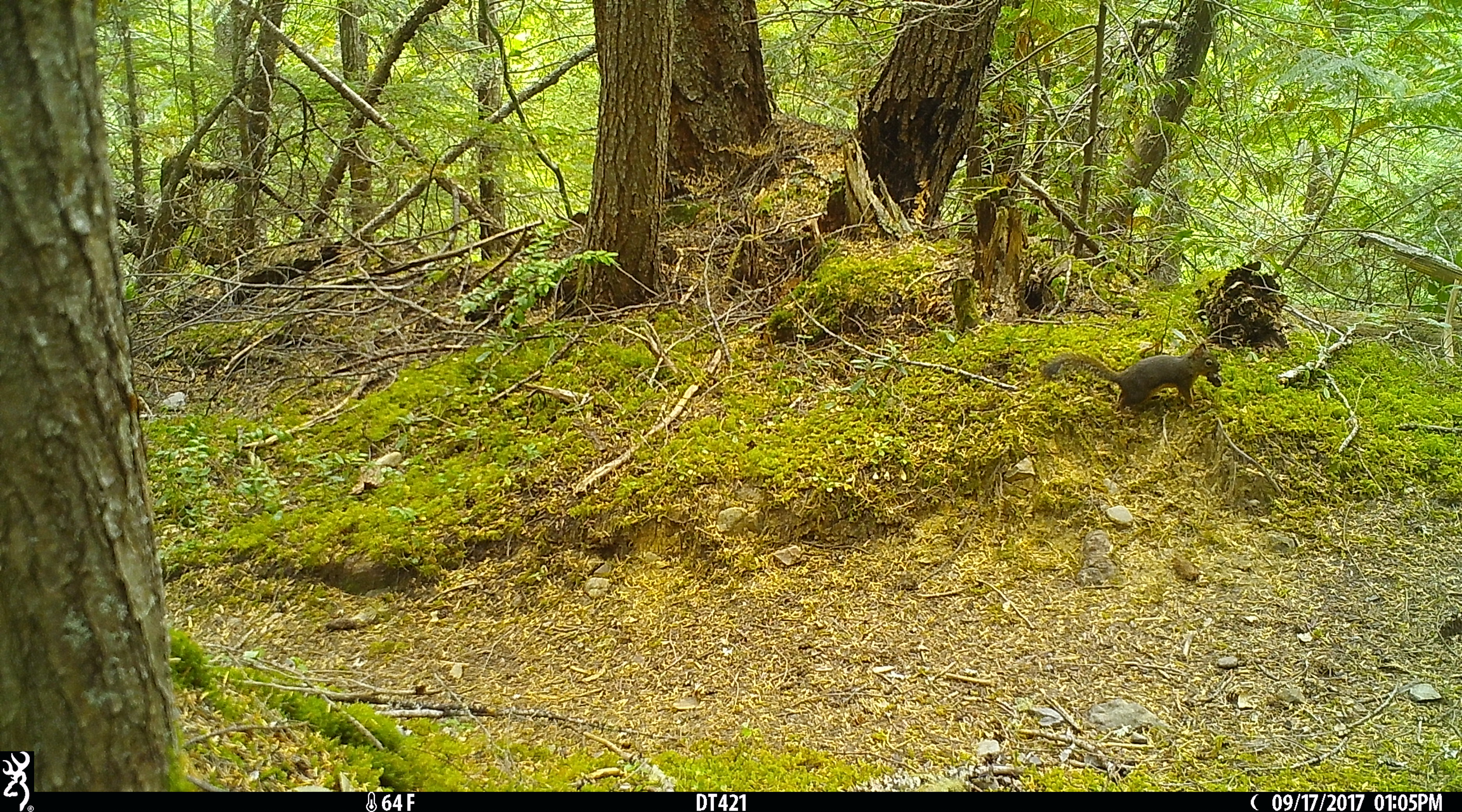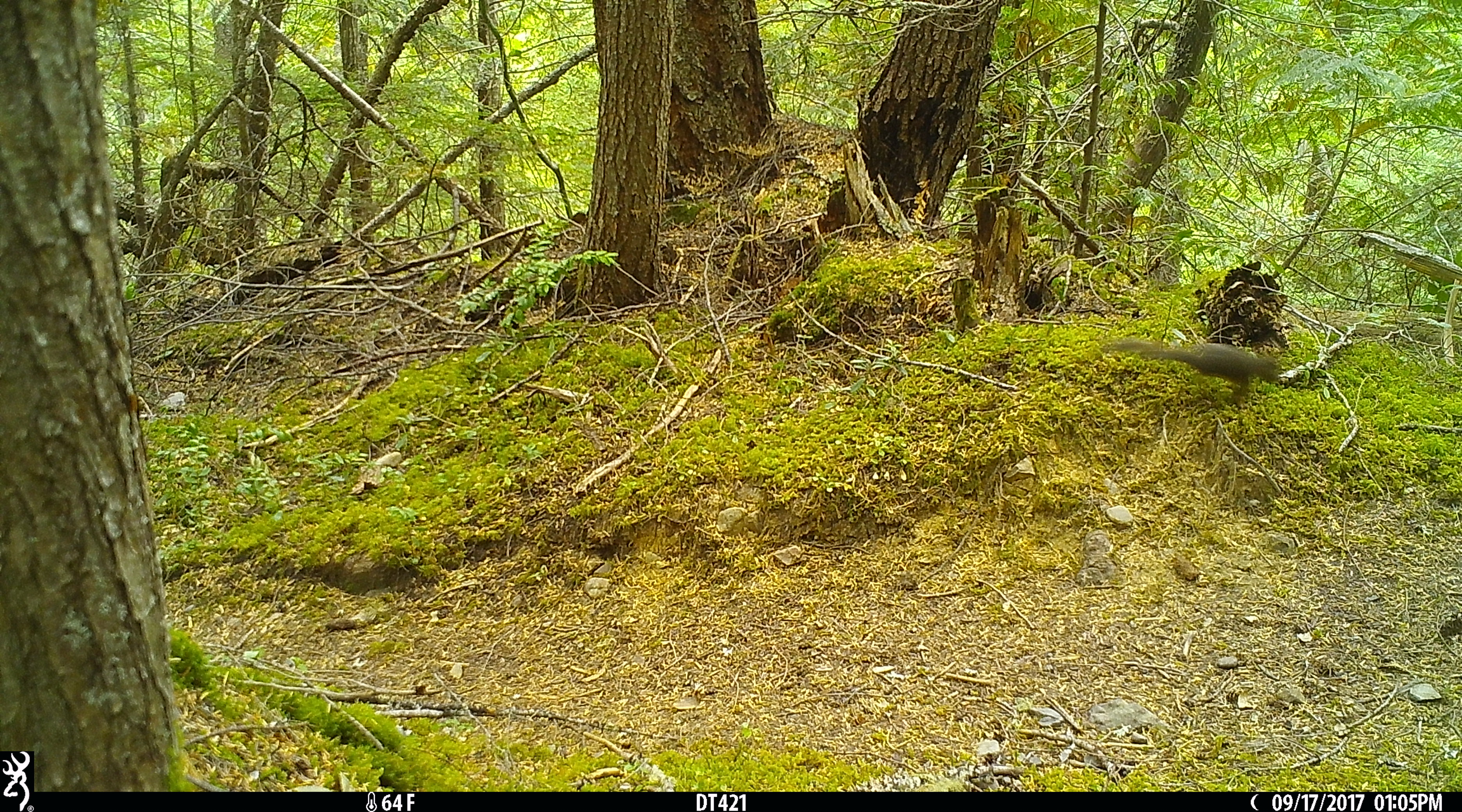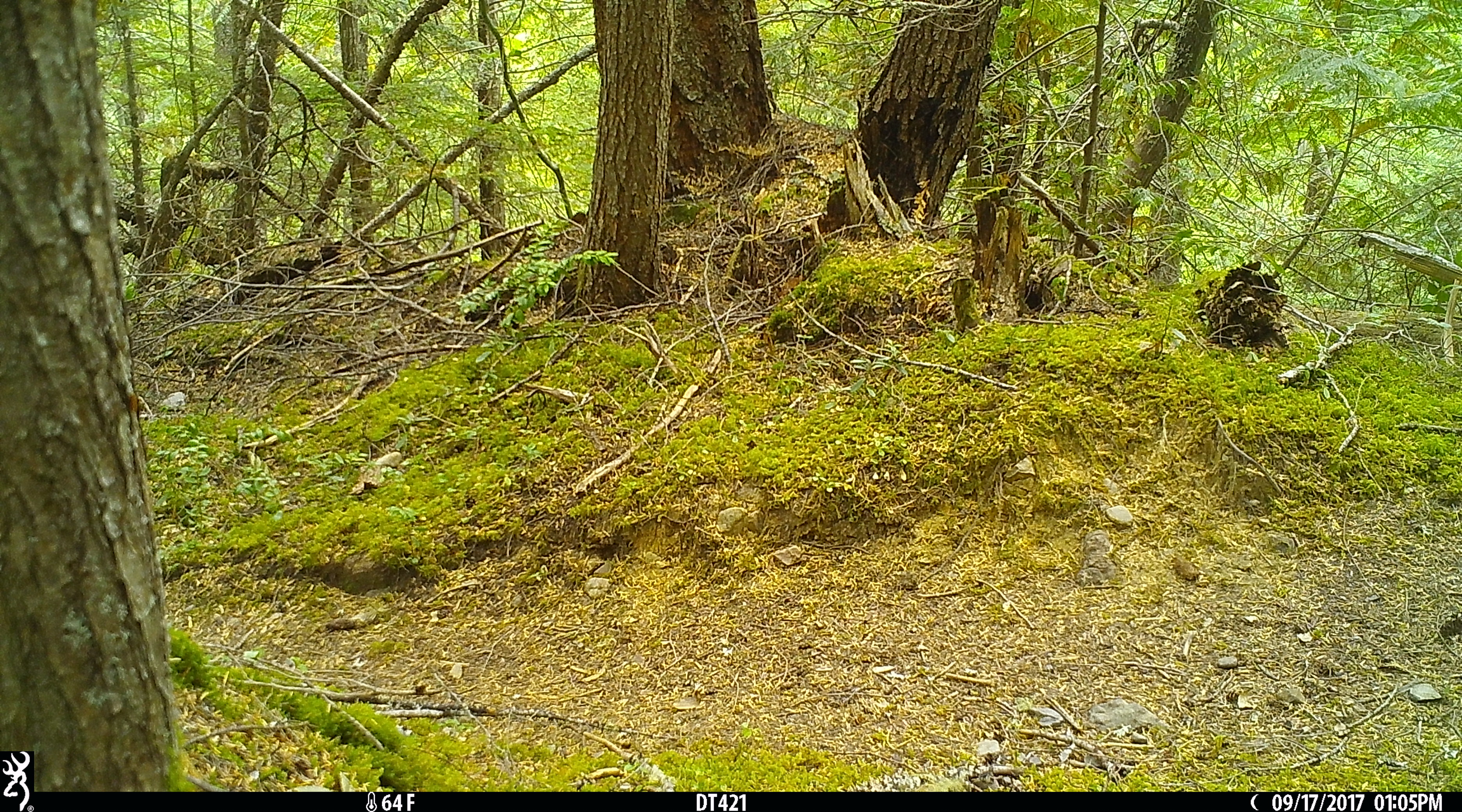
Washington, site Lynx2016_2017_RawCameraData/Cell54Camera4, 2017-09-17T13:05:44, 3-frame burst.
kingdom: Animalia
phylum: Chordata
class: Mammalia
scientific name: Mammalia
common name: small mammal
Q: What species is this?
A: Small mammal (Mammalia).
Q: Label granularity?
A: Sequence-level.